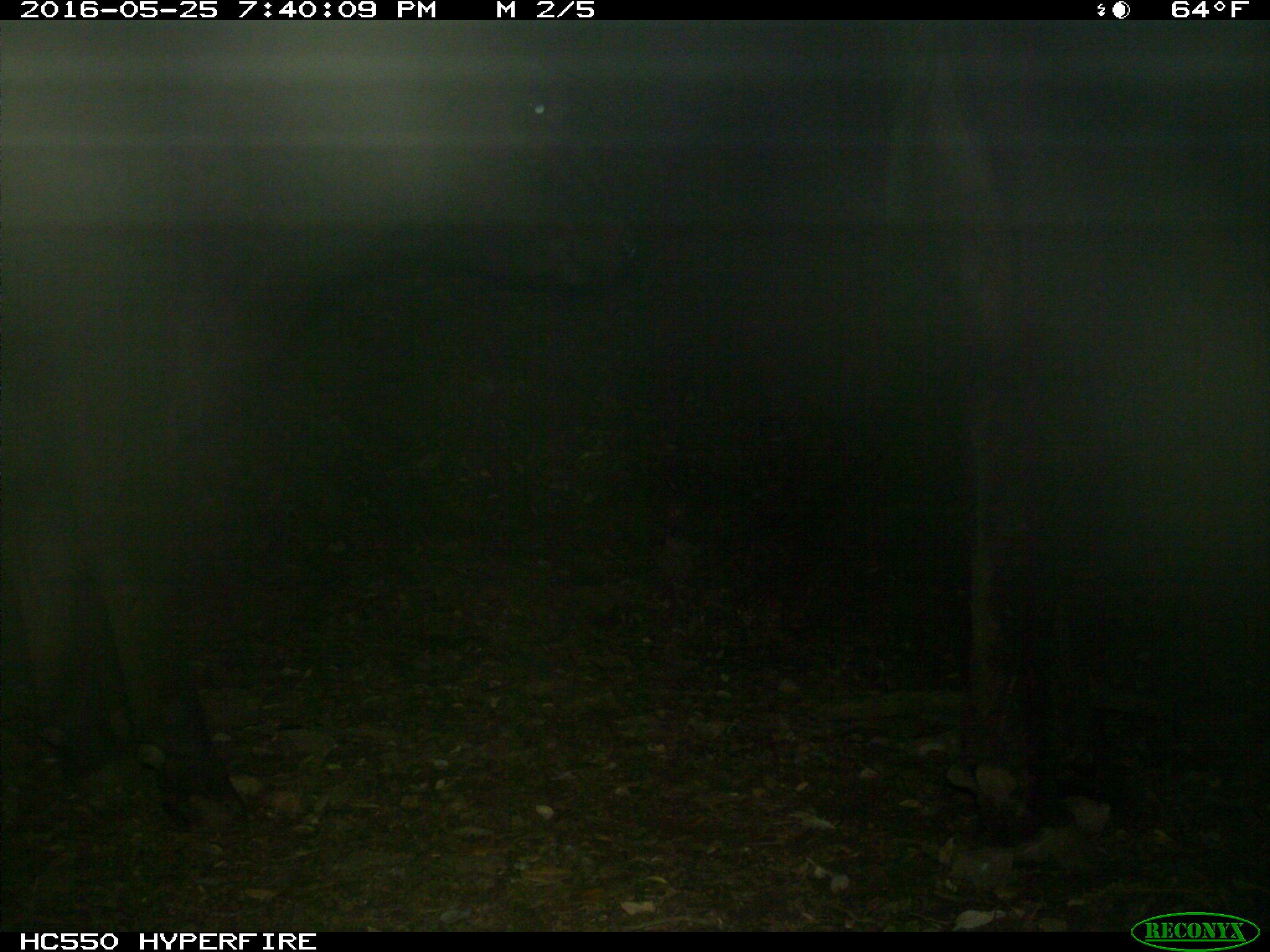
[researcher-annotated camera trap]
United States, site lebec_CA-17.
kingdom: Animalia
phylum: Chordata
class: Mammalia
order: Artiodactyla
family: Bovidae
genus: Bos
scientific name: Bos taurus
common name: domestic cow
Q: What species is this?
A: Bos taurus (domestic cow).